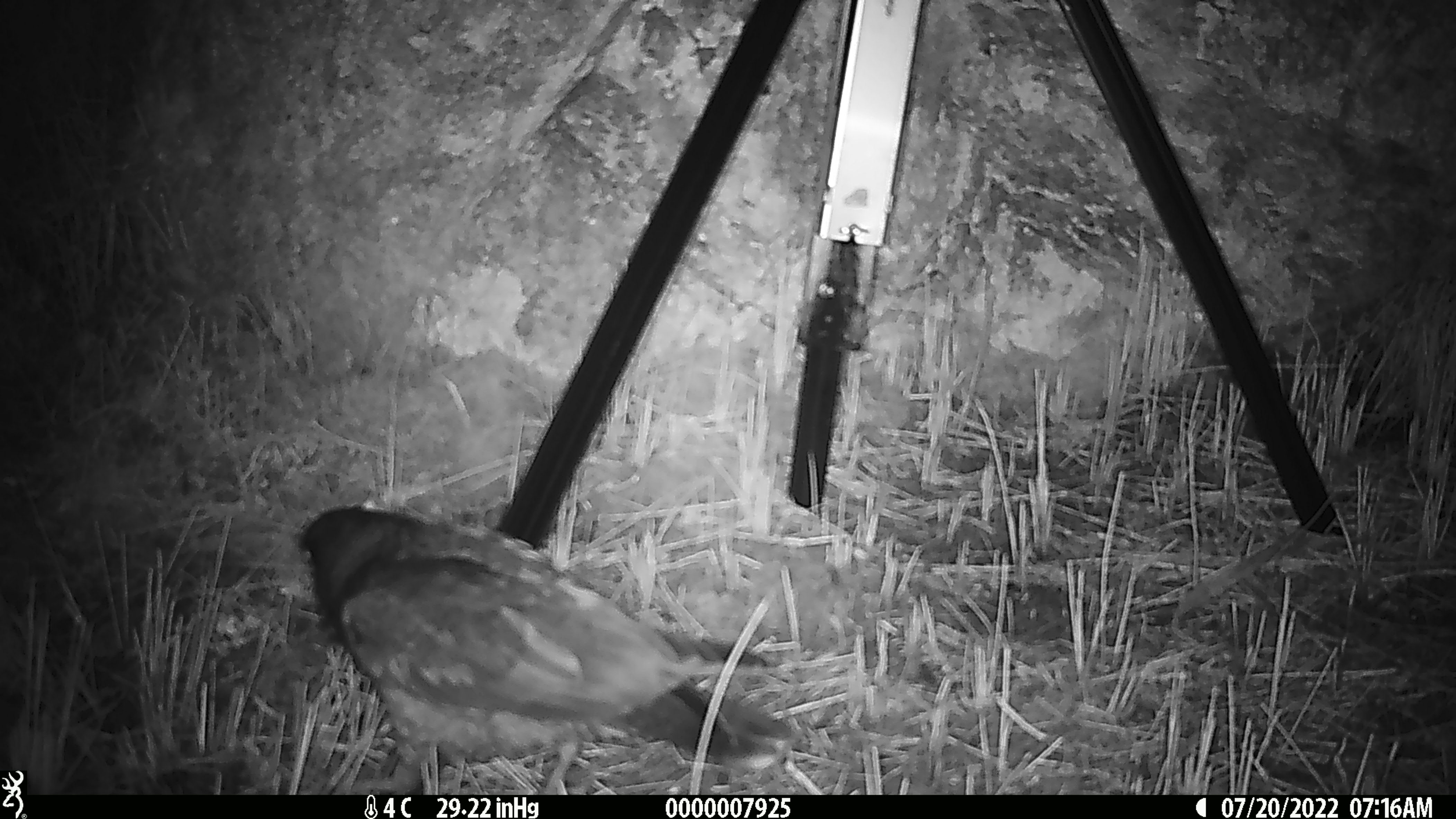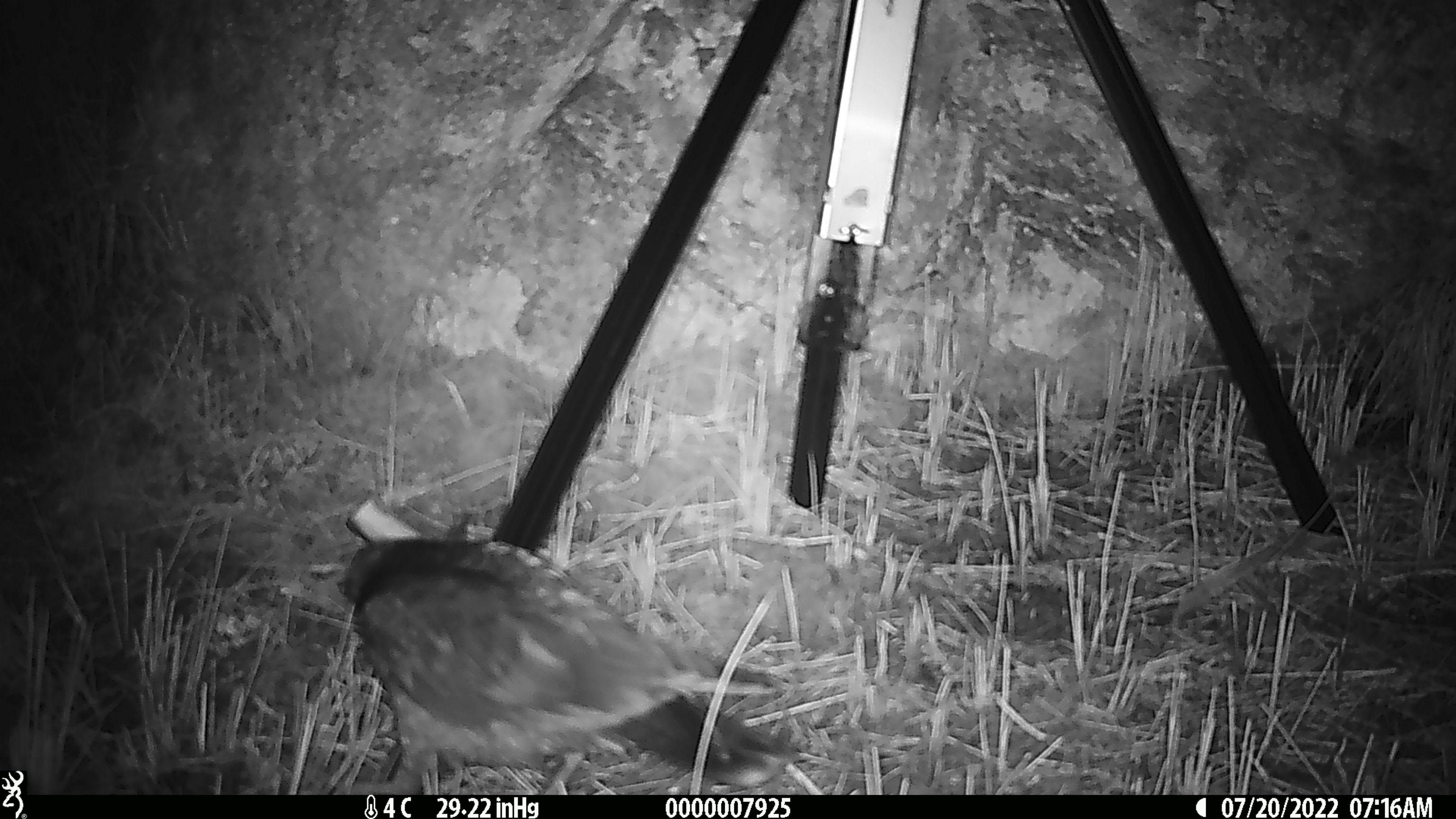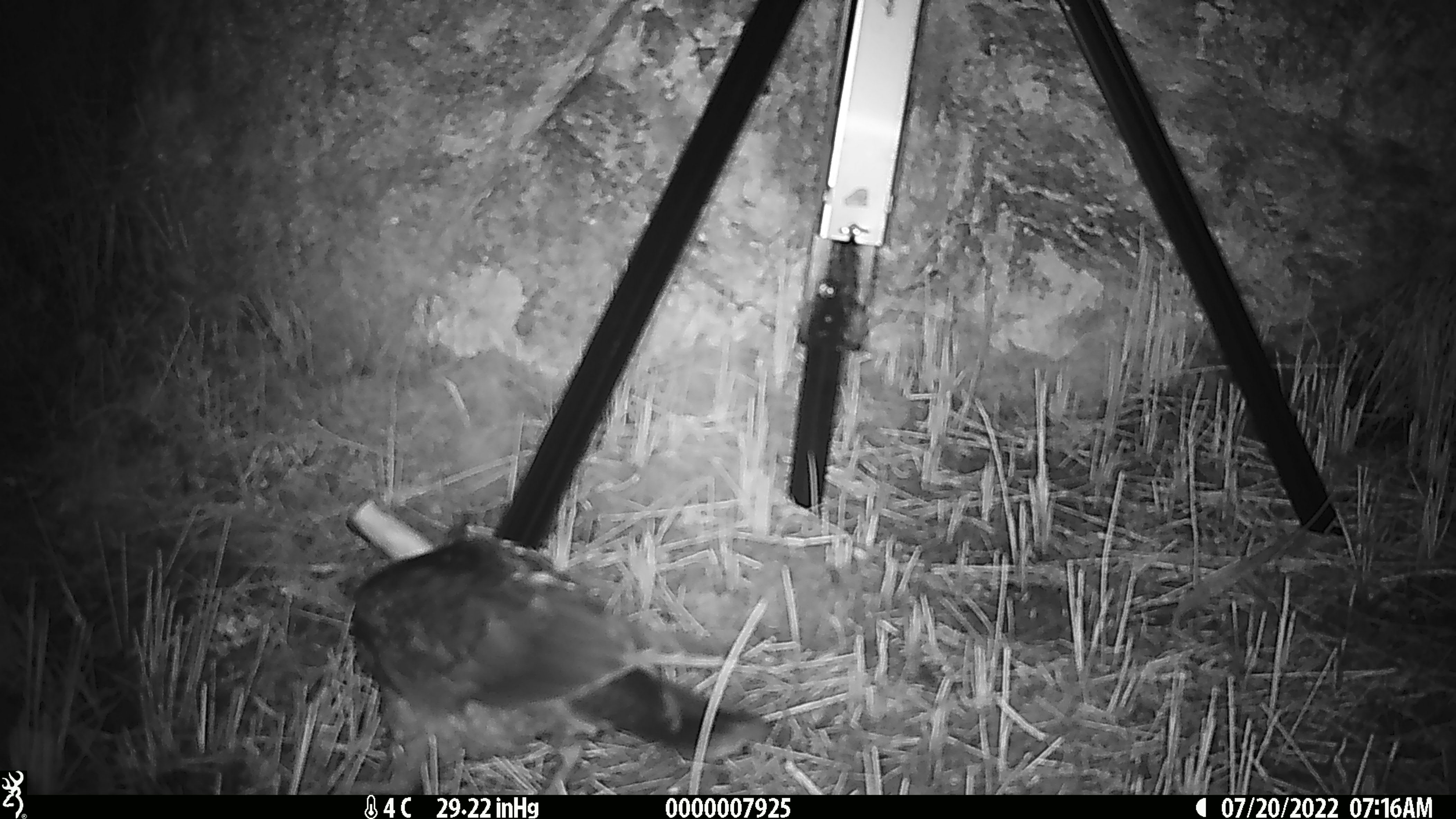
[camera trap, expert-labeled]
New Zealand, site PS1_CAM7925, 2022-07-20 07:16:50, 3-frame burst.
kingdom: Animalia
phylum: Chordata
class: Aves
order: Psittaciformes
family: Strigopidae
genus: Nestor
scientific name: Nestor notabilis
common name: kea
Kea (Nestor notabilis).